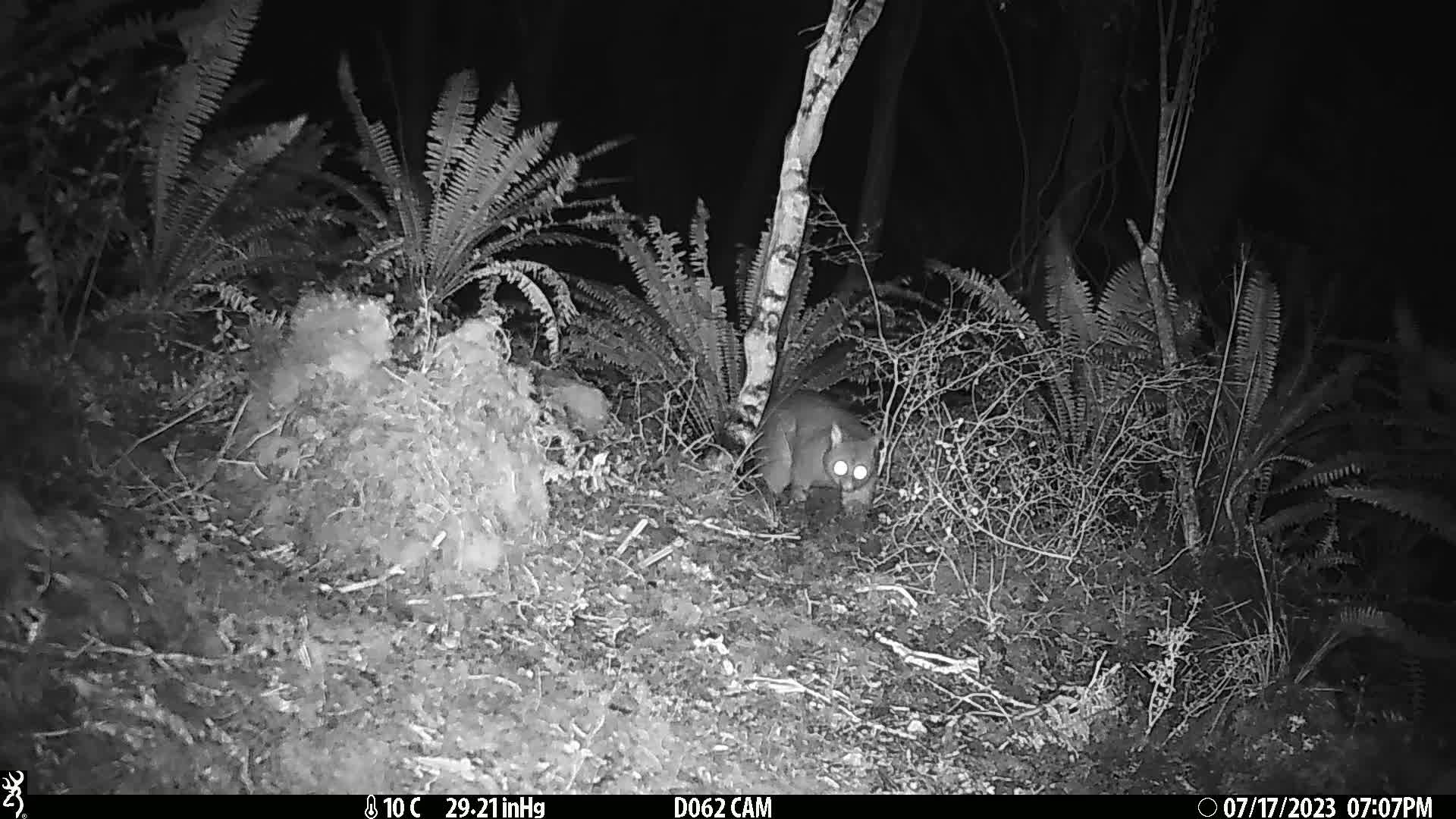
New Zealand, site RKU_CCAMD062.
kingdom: Animalia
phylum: Chordata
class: Mammalia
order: Diprotodontia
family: Phalangeridae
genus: Trichosurus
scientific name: Trichosurus vulpecula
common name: common brushtail possum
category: possum